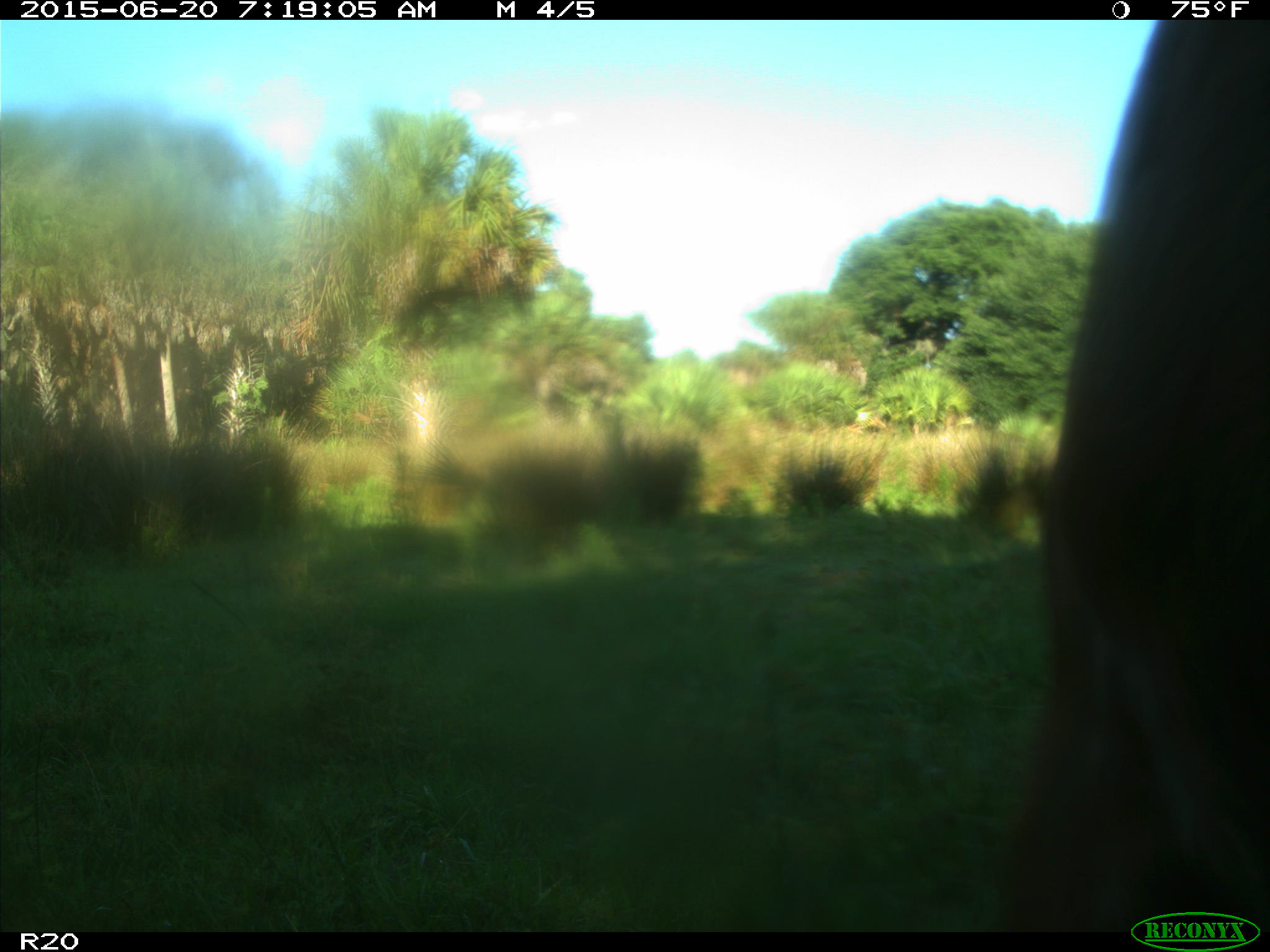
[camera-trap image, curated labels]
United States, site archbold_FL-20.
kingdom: Animalia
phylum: Chordata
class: Mammalia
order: Artiodactyla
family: Bovidae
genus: Bos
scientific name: Bos taurus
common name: domestic cow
Bos taurus (domestic cow).